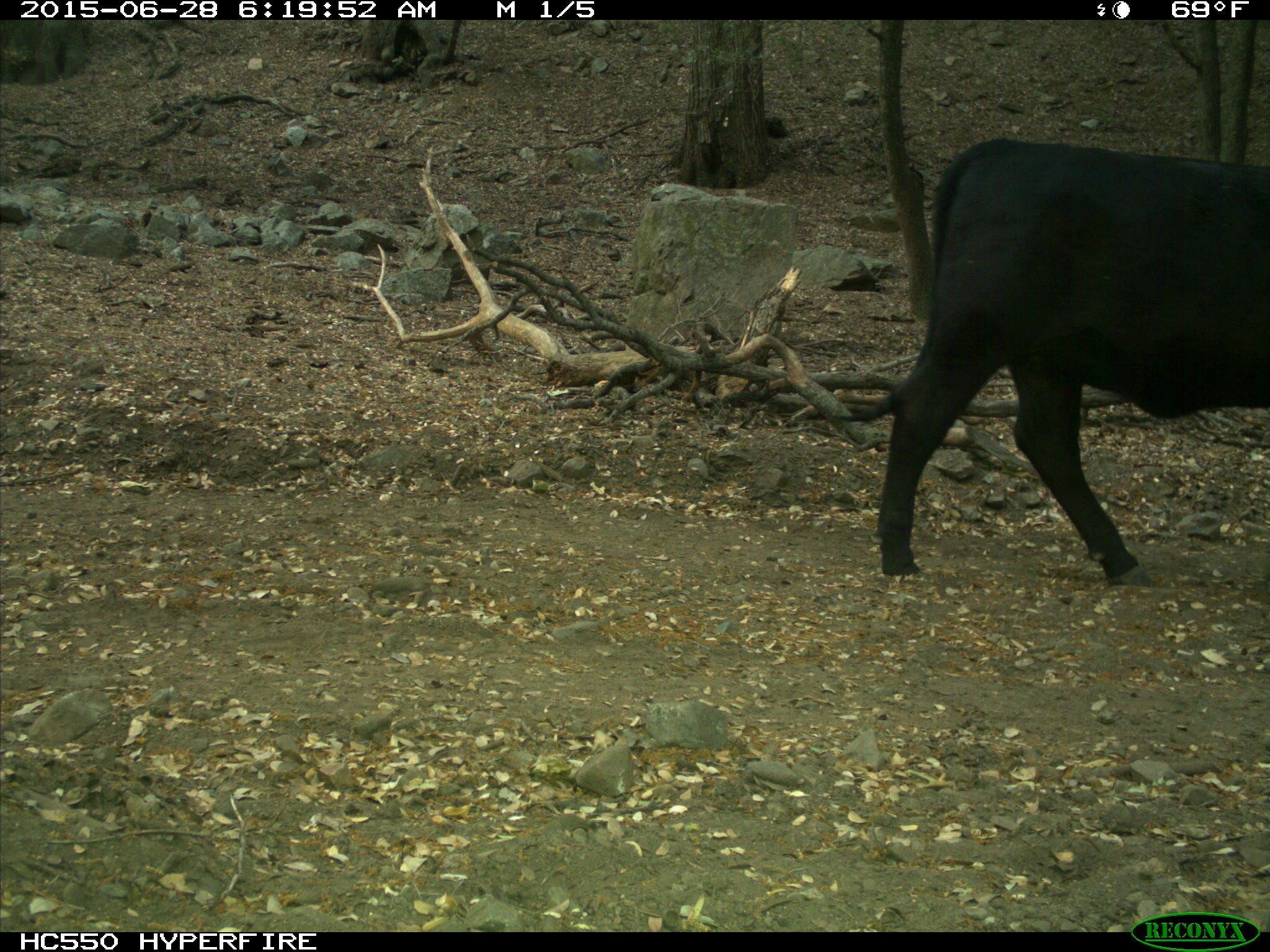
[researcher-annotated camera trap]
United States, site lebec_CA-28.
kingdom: Animalia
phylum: Chordata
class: Mammalia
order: Artiodactyla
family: Bovidae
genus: Bos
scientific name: Bos taurus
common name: domestic cow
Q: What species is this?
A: Bos taurus (domestic cow).